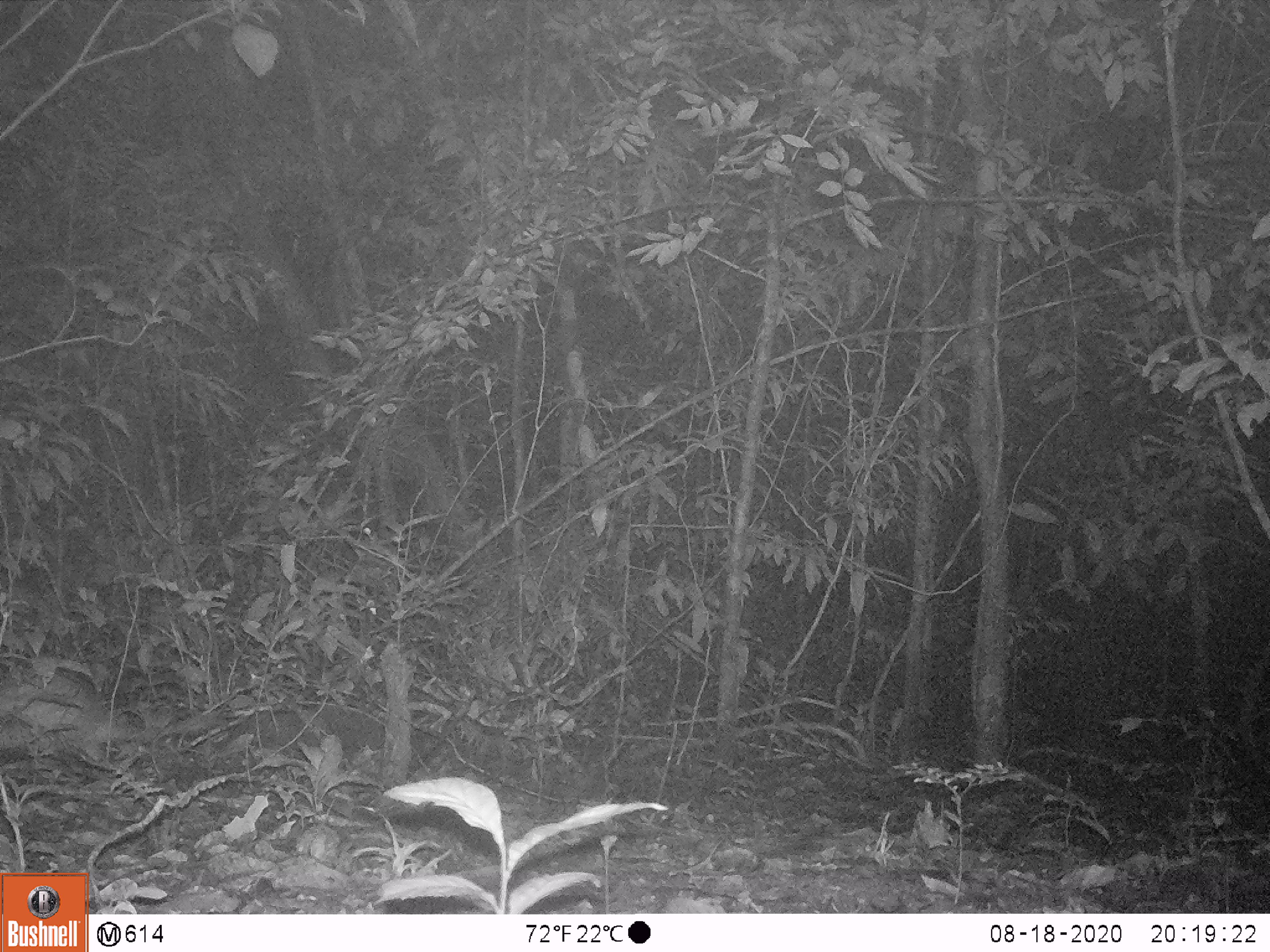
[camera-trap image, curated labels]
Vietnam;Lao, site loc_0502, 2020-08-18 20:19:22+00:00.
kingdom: Animalia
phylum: Chordata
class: Mammalia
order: Rodentia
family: Hystricidae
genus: Atherurus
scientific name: Atherurus macrourus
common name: asiatic brush-tailed porcupine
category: asiatic brush tailed porcupine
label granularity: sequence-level